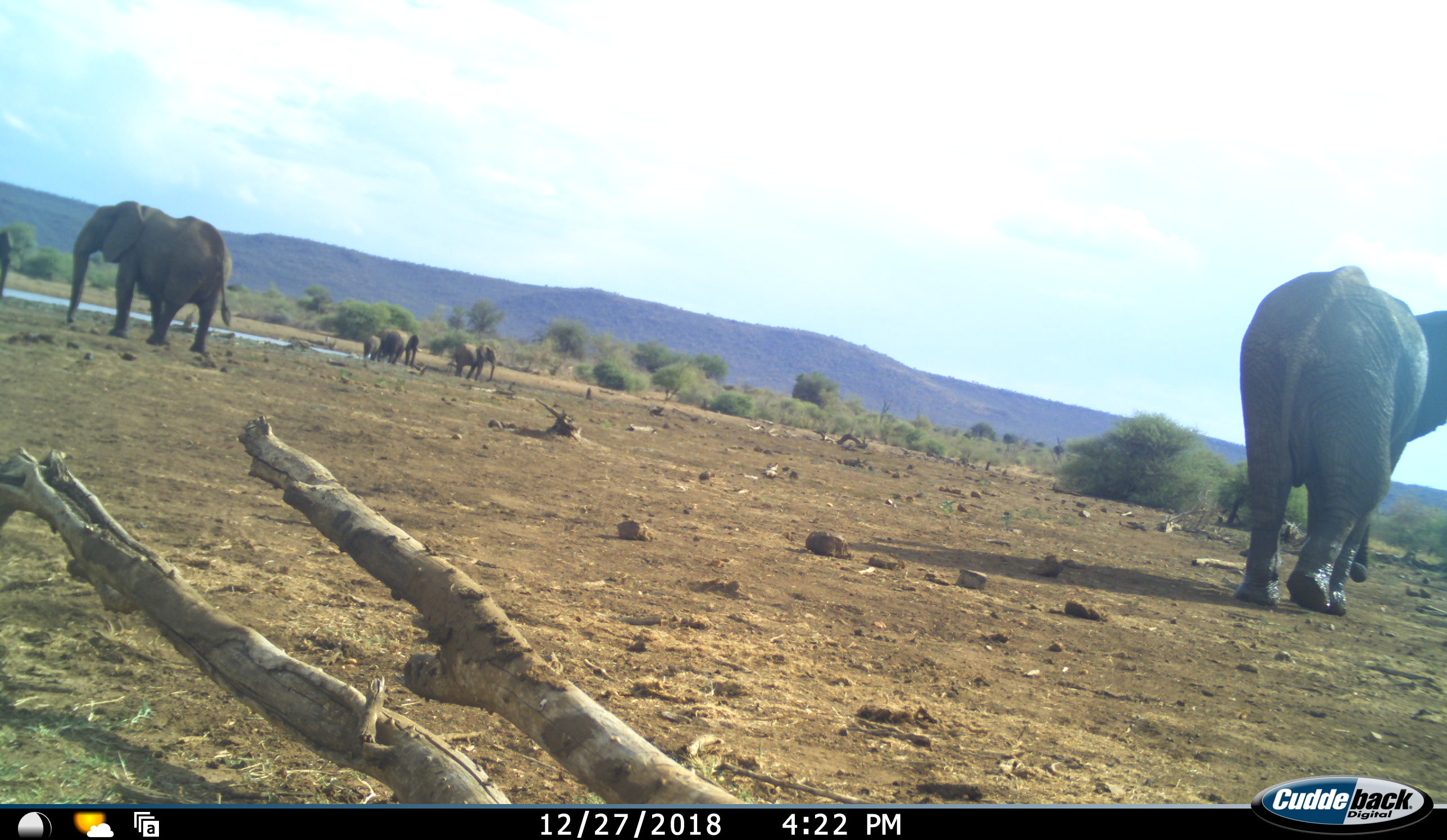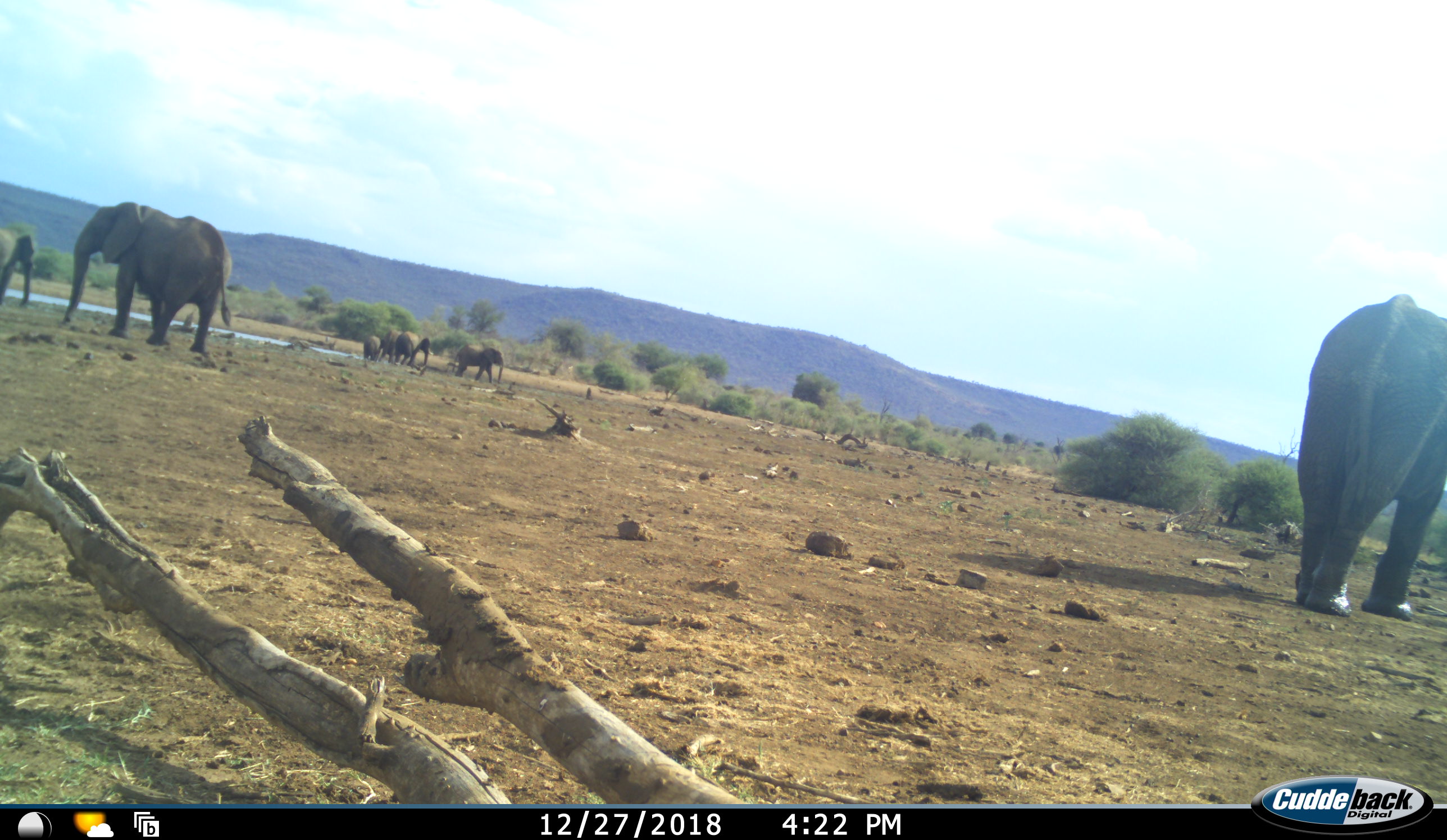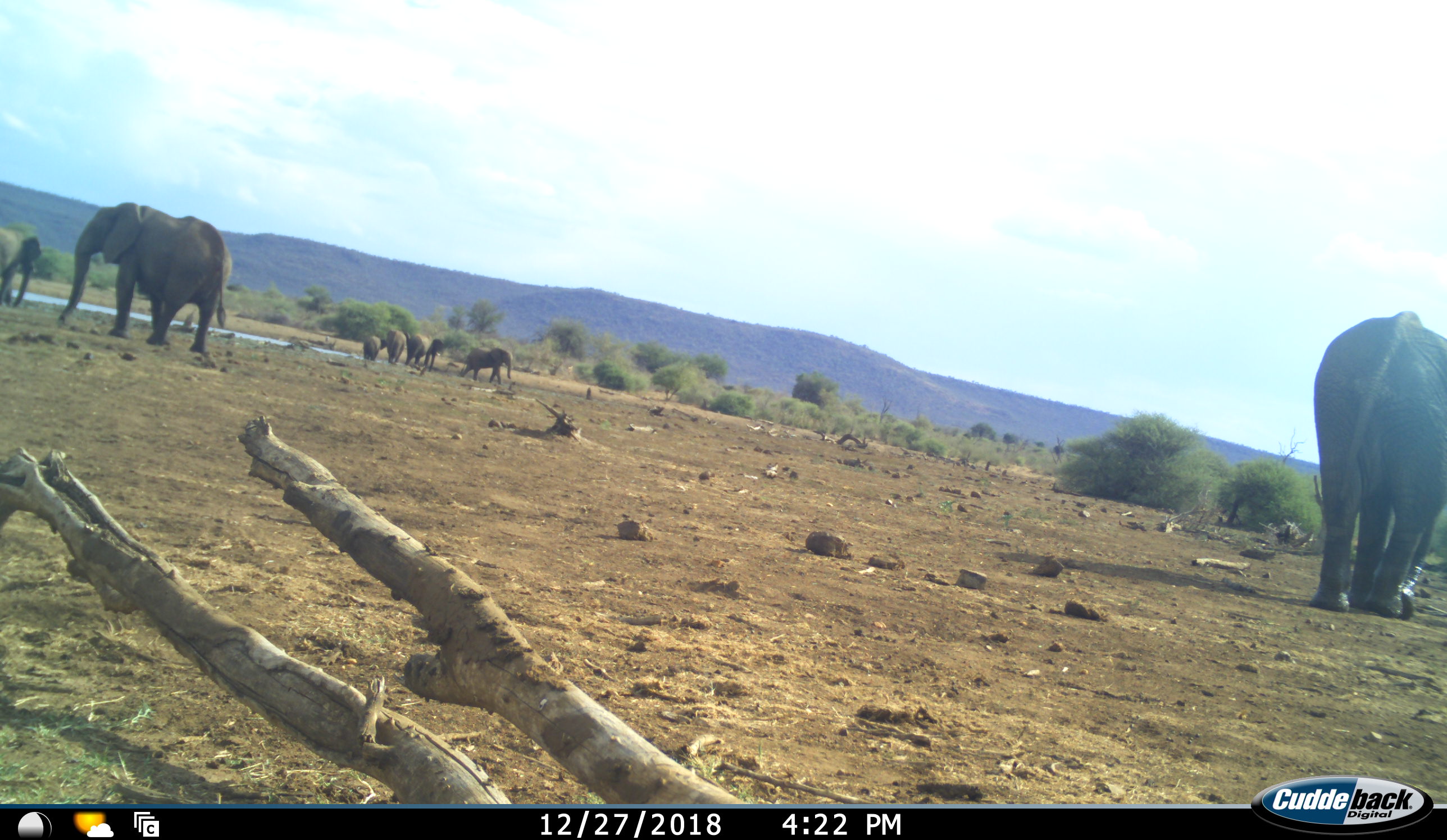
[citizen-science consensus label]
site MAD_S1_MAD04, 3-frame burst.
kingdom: Animalia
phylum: Chordata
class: Mammalia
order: Proboscidea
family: Elephantidae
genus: Loxodonta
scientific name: Loxodonta africana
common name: african bush elephant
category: elephant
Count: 7.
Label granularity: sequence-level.